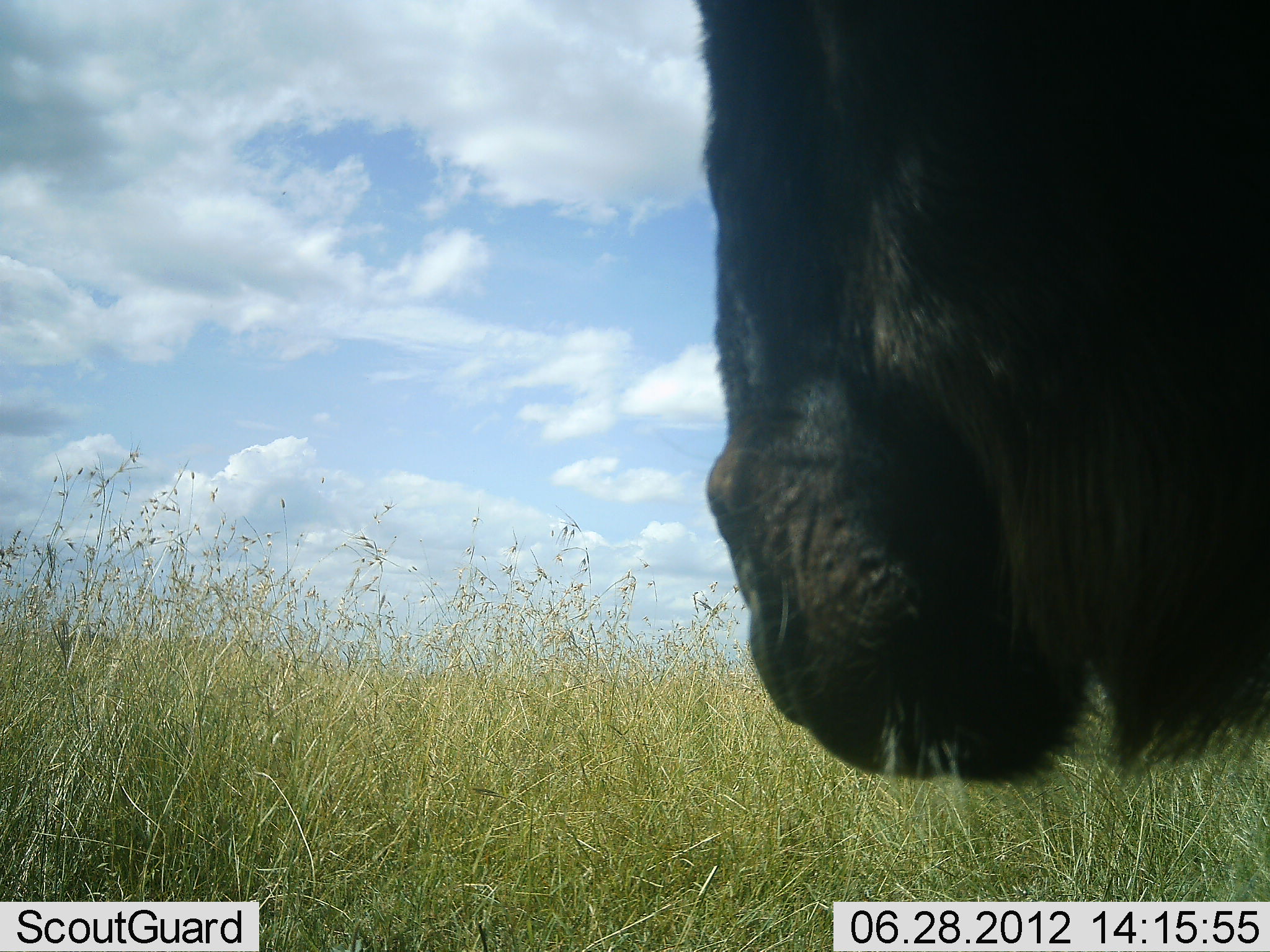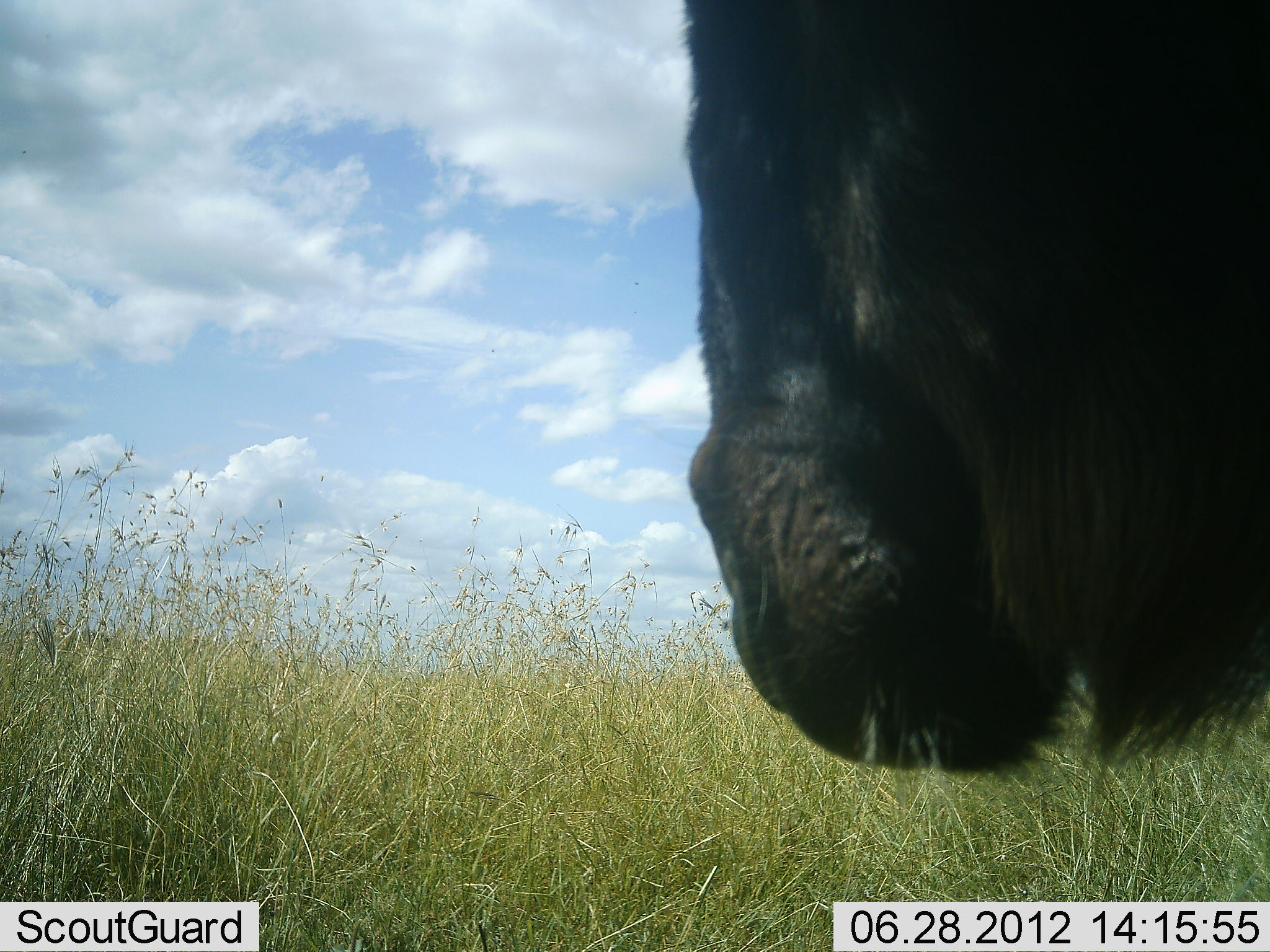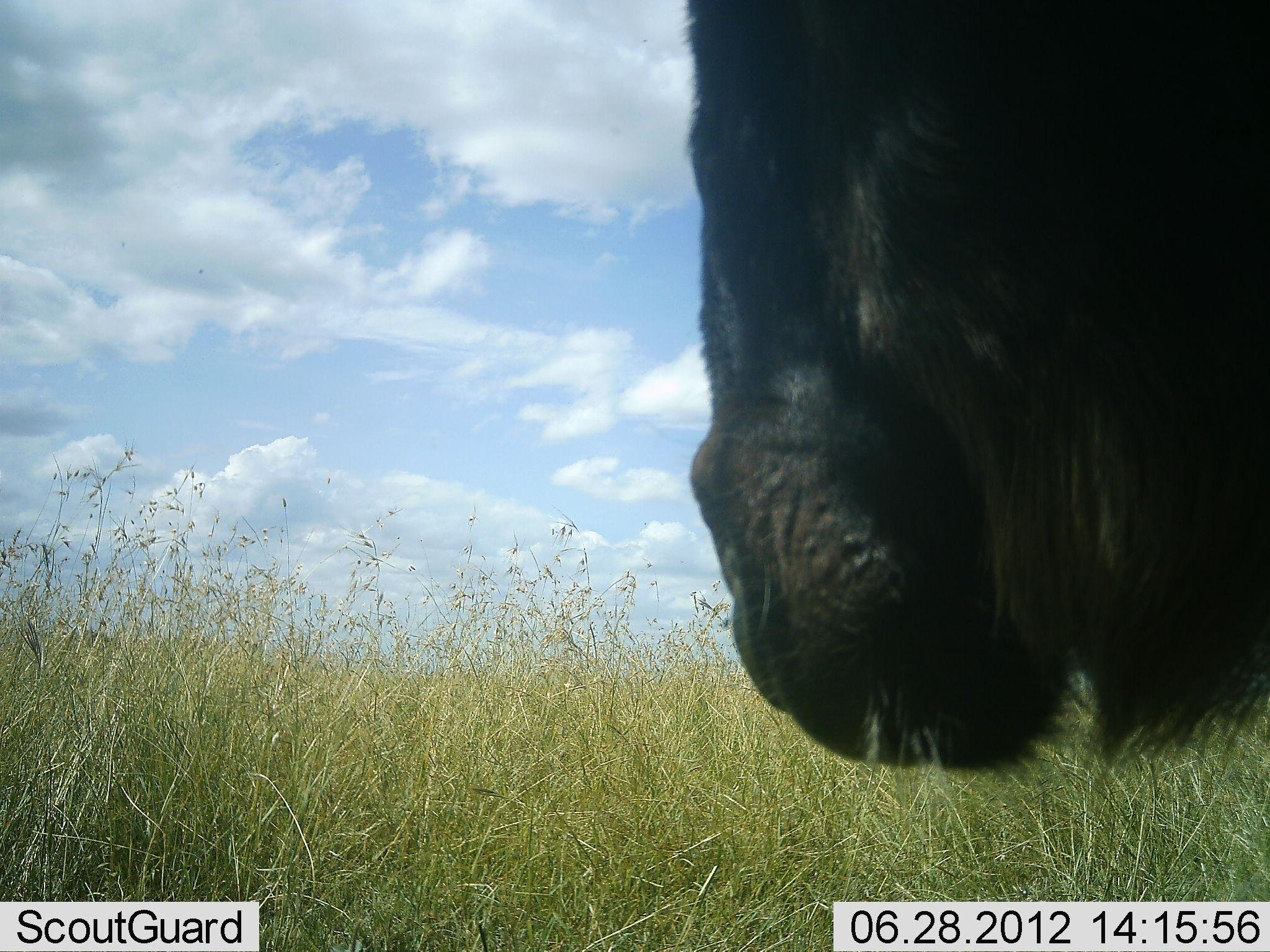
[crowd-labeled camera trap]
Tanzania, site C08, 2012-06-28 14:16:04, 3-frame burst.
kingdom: Animalia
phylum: Chordata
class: Mammalia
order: Artiodactyla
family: Bovidae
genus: Connochaetes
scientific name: Connochaetes taurinus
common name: blue wildebeest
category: wildebeest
Wildebeest (blue wildebeest) (Connochaetes taurinus), count 1. Behavior (volunteer vote fractions): standing 90%, resting 0%, moving 0%, interacting 0%. Young present (vote fraction): 0%. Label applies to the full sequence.